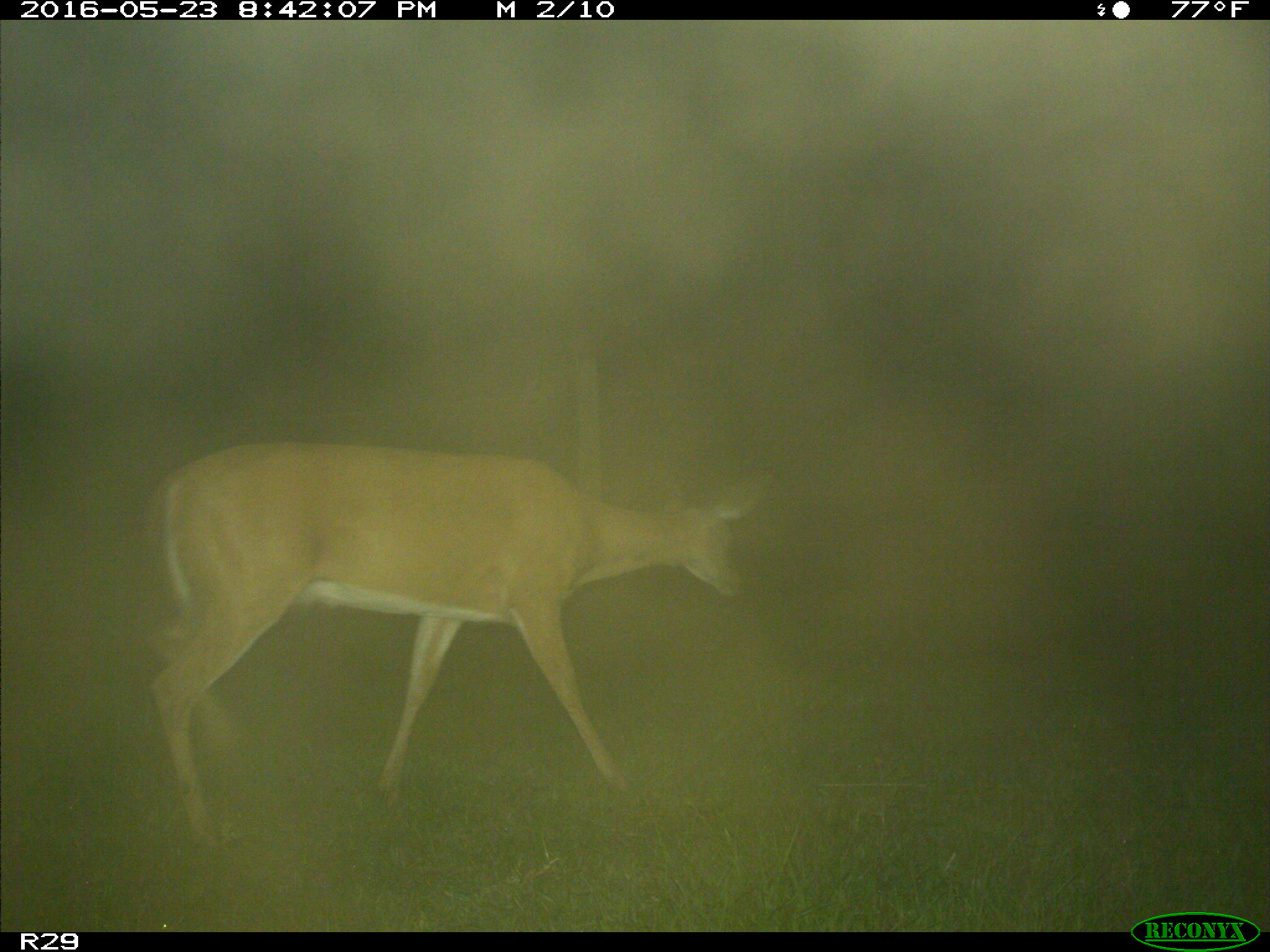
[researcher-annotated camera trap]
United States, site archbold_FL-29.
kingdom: Animalia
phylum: Chordata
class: Mammalia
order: Artiodactyla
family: Cervidae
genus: Odocoileus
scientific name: Odocoileus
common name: deer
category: unidentified deer